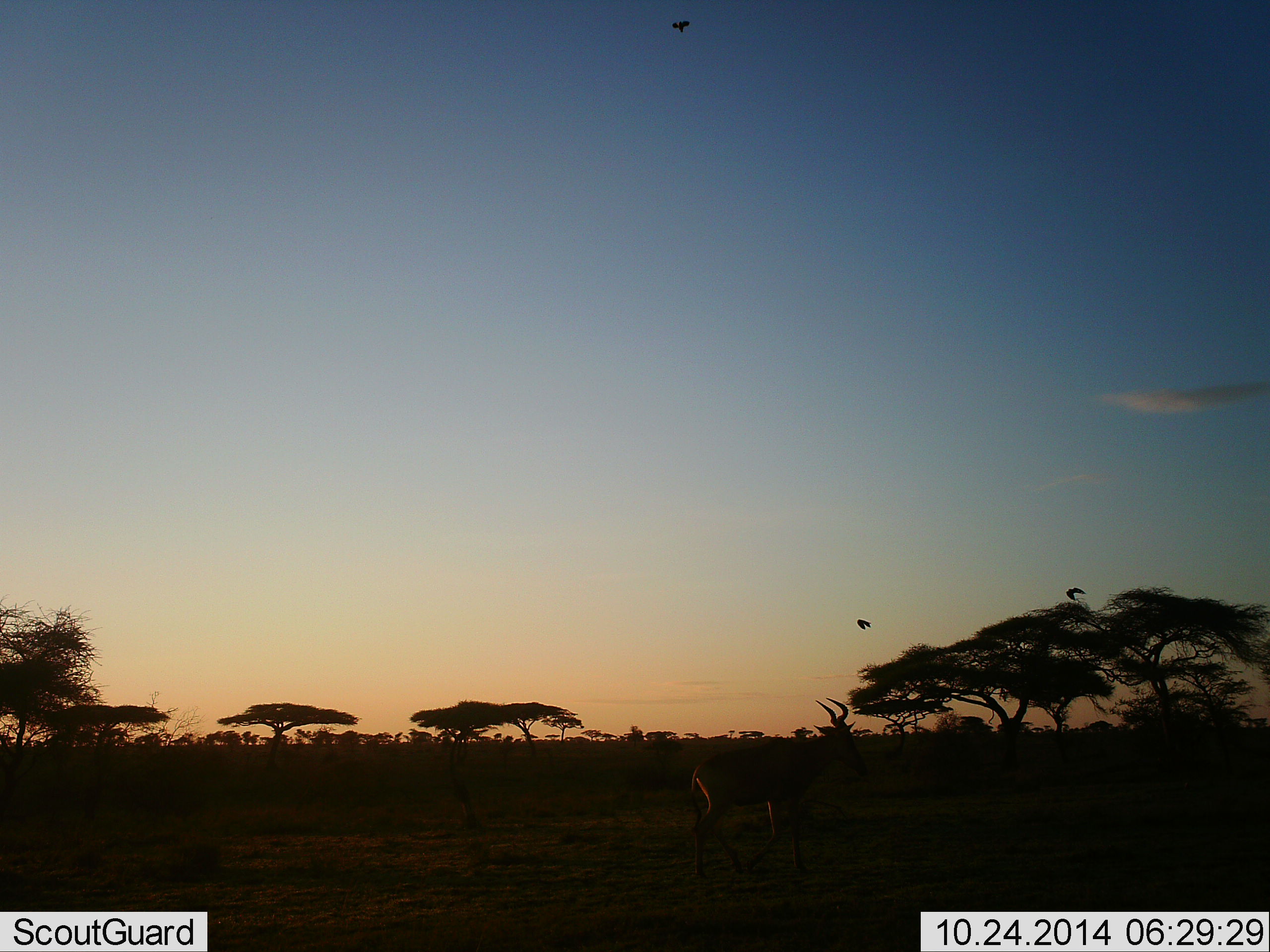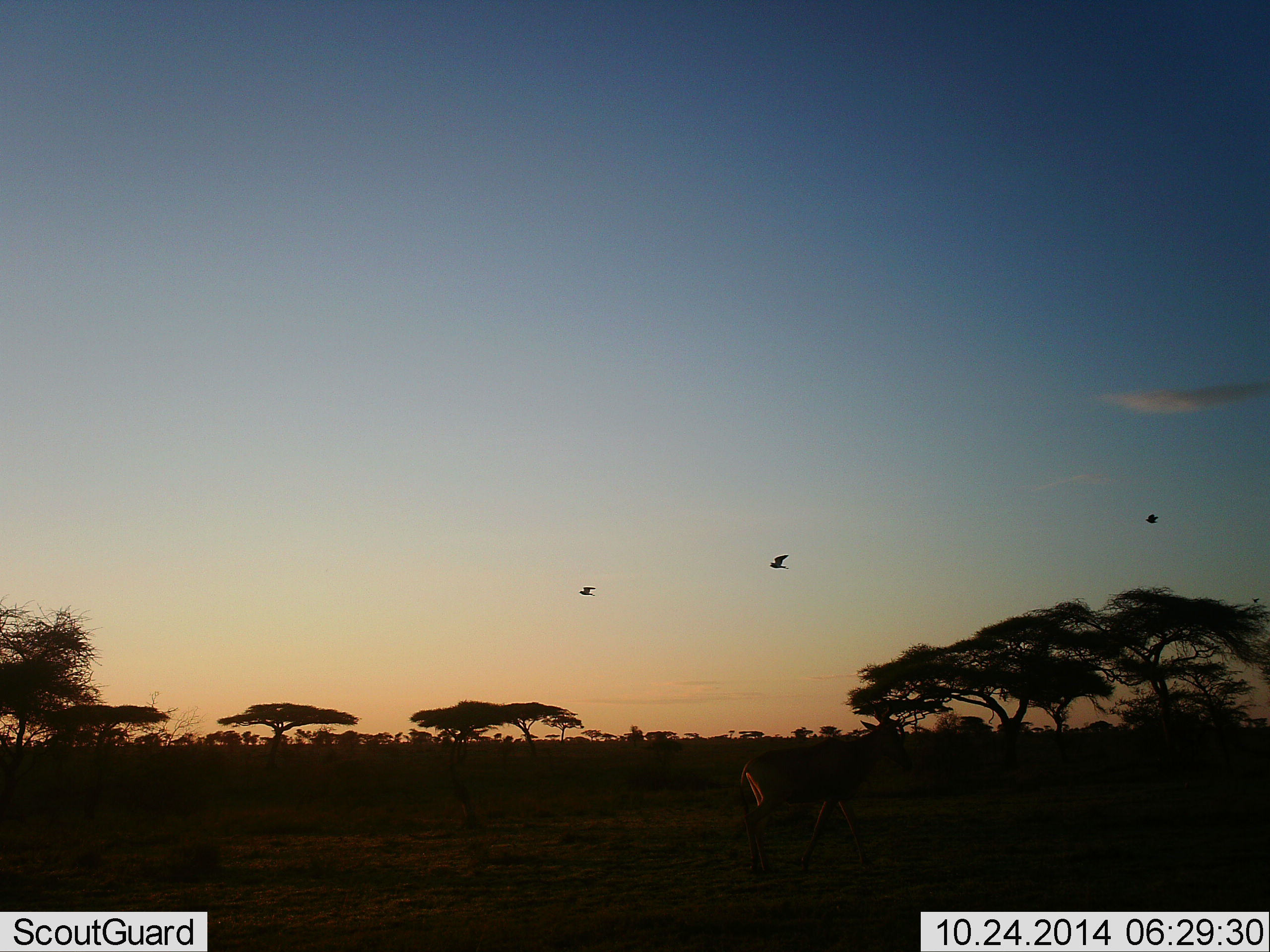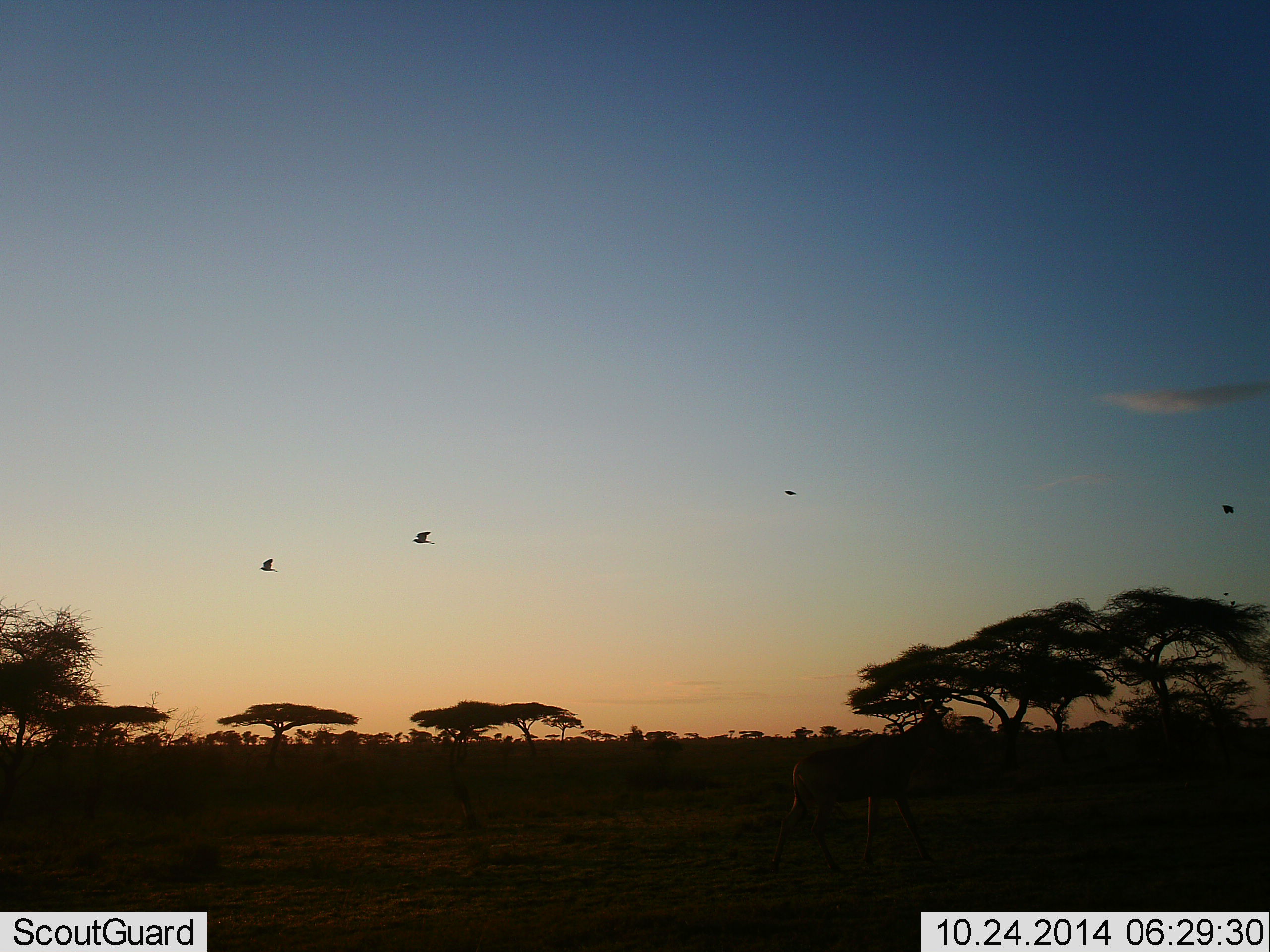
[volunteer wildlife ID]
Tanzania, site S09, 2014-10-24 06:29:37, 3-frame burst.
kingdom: Animalia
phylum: Chordata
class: Mammalia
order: Artiodactyla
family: Bovidae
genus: Alcelaphus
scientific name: Alcelaphus buselaphus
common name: hartebeest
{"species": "hartebeest (Alcelaphus buselaphus)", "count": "1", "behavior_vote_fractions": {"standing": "10%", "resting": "0%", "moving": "90%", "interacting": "0%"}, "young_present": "0%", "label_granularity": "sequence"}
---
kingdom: Animalia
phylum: Chordata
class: Aves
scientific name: Aves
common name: bird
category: otherbird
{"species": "otherbird (bird) (Aves)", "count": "4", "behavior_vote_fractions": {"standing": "0%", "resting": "0%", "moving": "100%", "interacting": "0%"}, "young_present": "0%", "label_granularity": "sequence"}